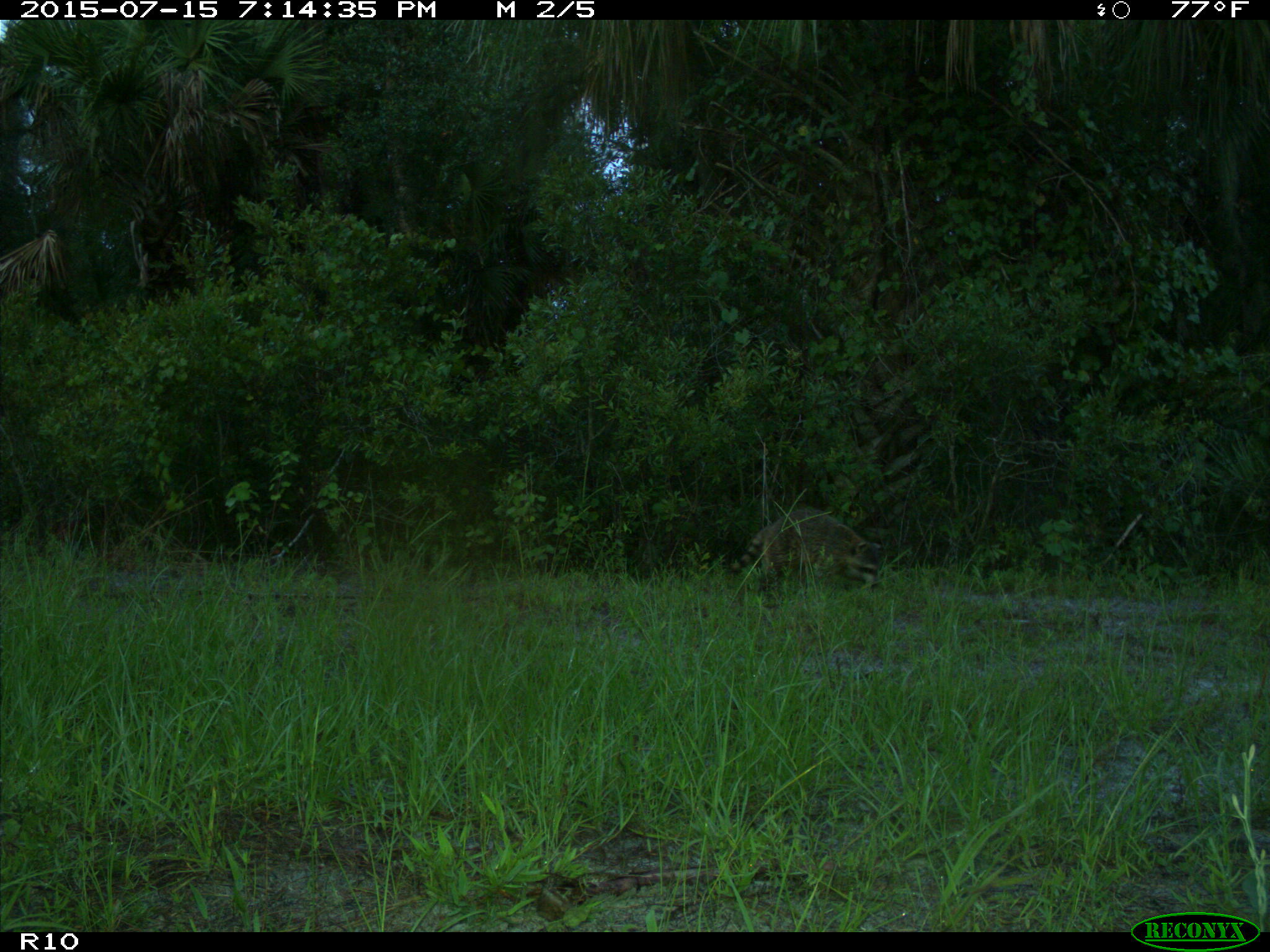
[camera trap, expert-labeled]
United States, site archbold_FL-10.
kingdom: Animalia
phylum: Chordata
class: Mammalia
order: Carnivora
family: Procyonidae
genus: Procyon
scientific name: Procyon lotor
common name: common raccoon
Procyon lotor (common raccoon).